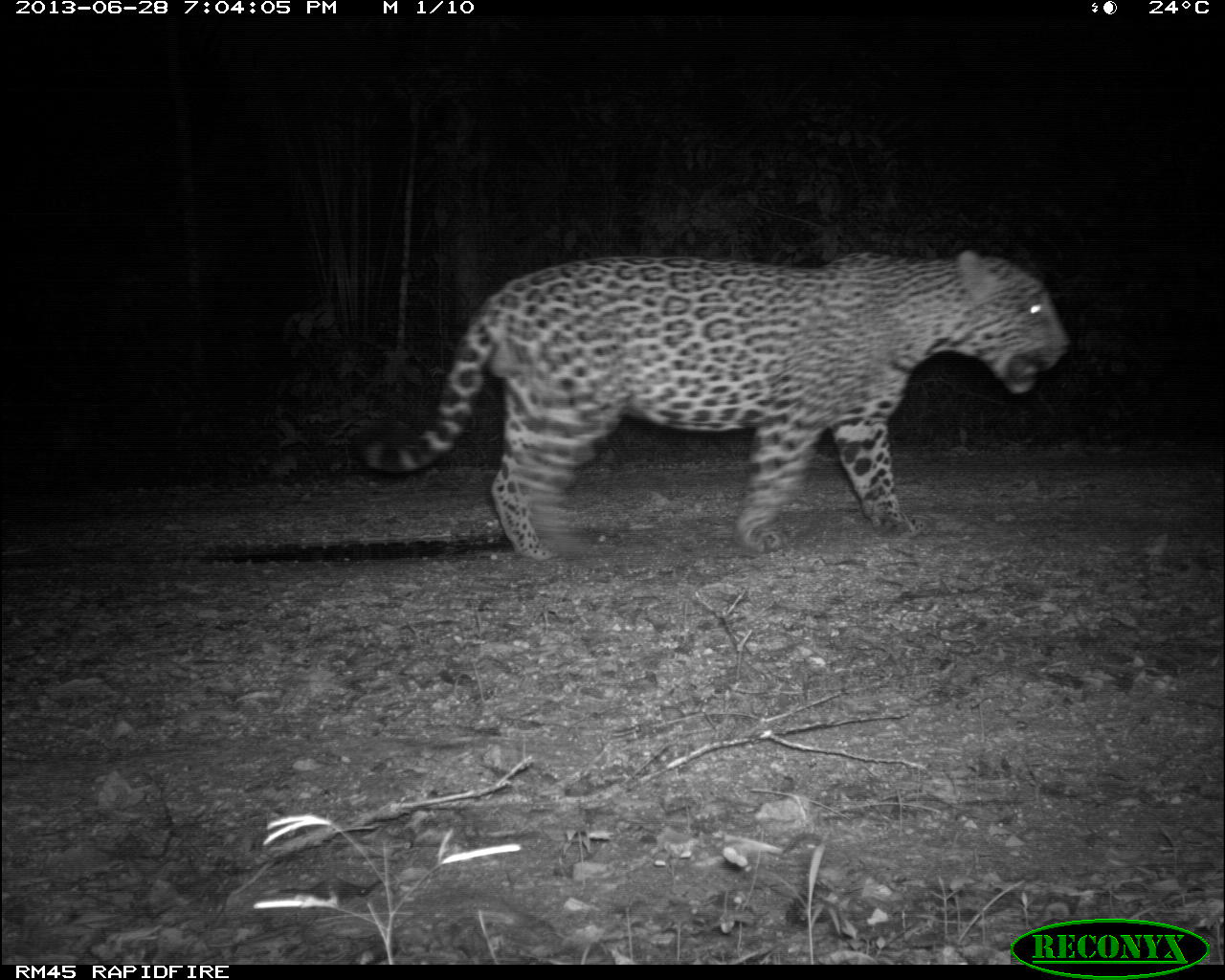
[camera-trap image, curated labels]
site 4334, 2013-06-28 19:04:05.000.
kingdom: Animalia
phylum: Chordata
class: Mammalia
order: Carnivora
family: Felidae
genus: Panthera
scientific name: Panthera onca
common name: jaguar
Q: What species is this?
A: Panthera onca (jaguar).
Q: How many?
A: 1.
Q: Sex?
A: Male.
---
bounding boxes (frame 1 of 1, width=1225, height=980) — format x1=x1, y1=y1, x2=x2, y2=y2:
panthera onca: x1=363, y1=249, x2=1074, y2=560